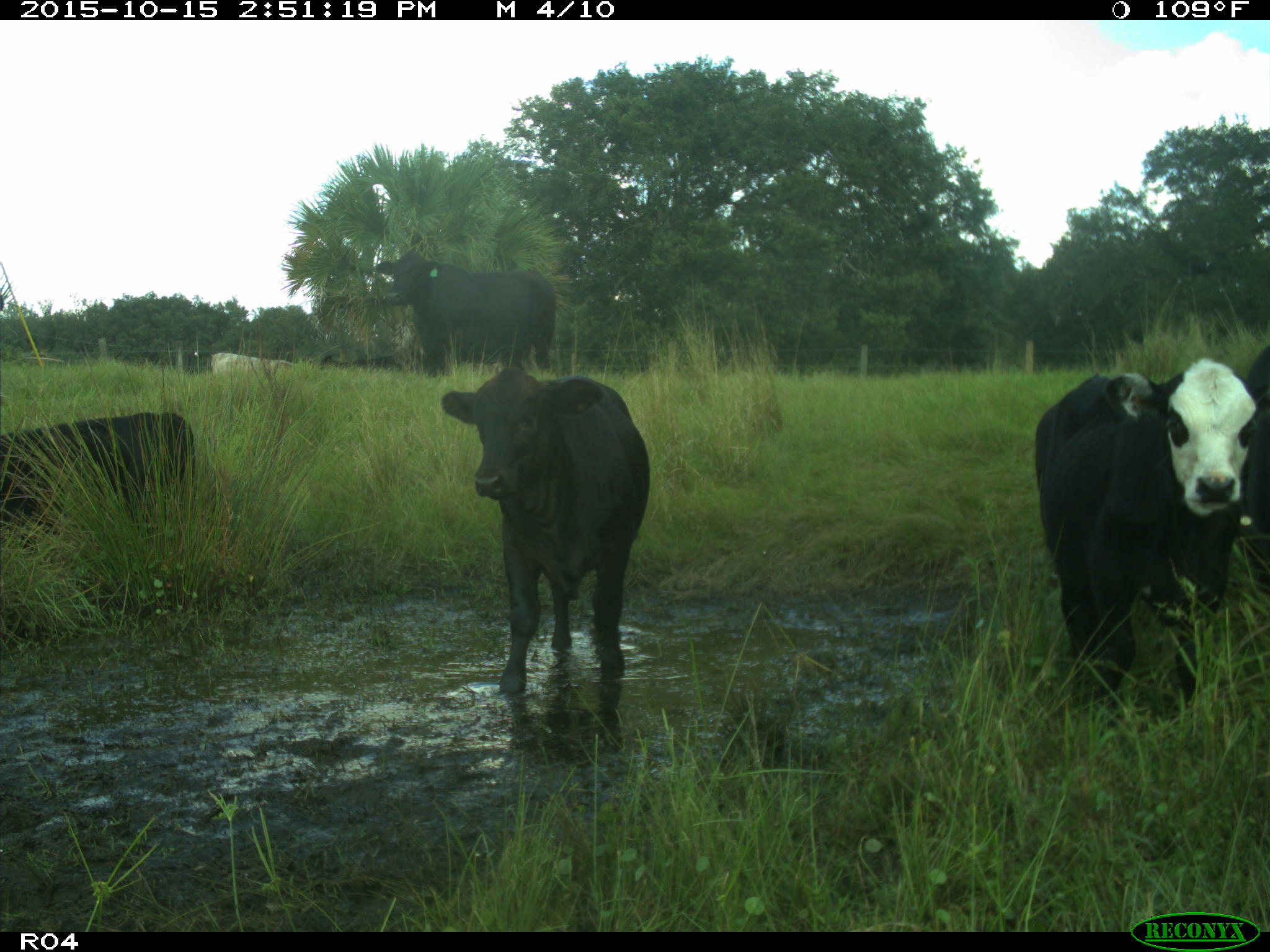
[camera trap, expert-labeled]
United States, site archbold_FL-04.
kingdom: Animalia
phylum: Chordata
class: Mammalia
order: Artiodactyla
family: Bovidae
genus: Bos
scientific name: Bos taurus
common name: domestic cow